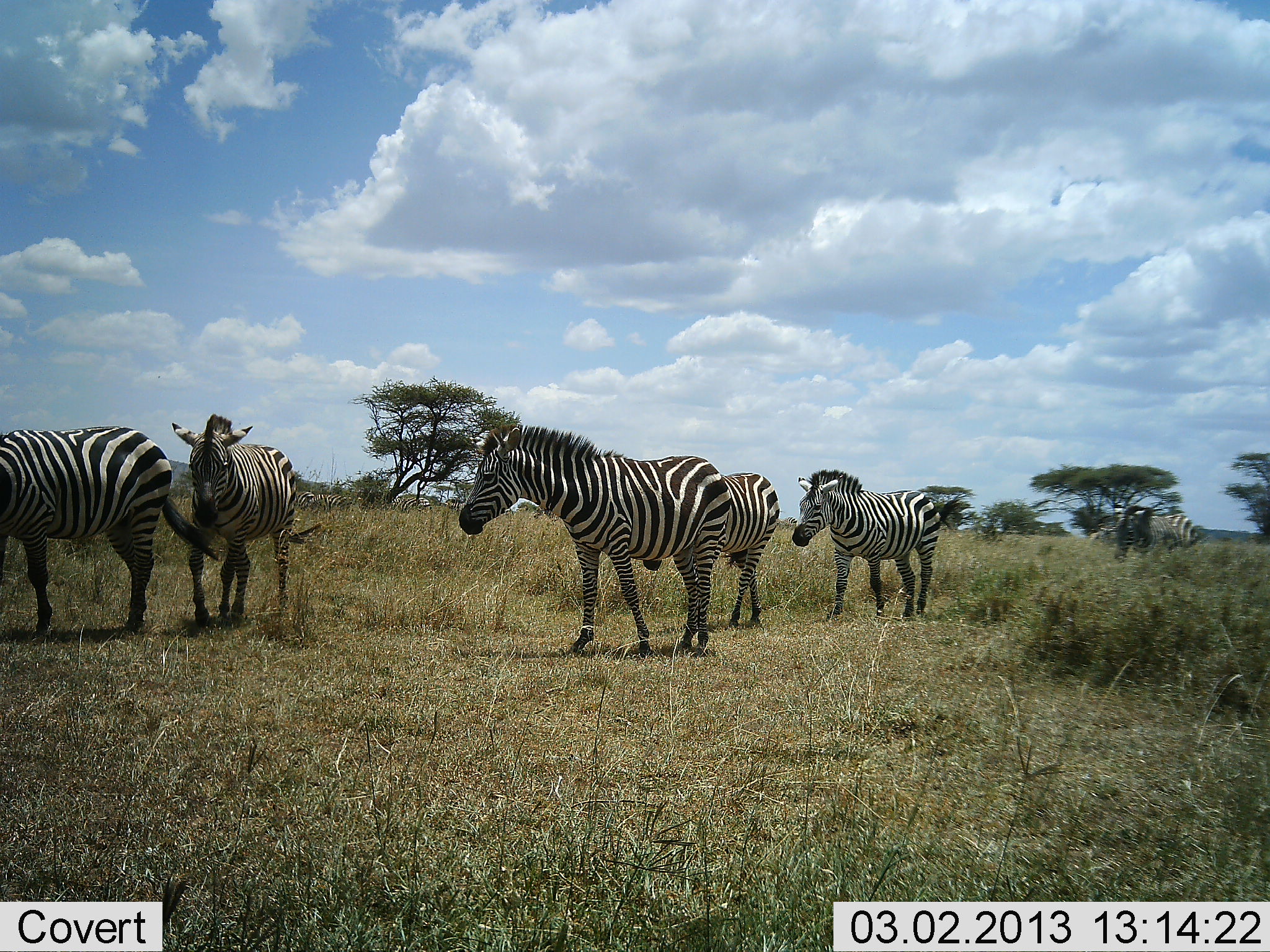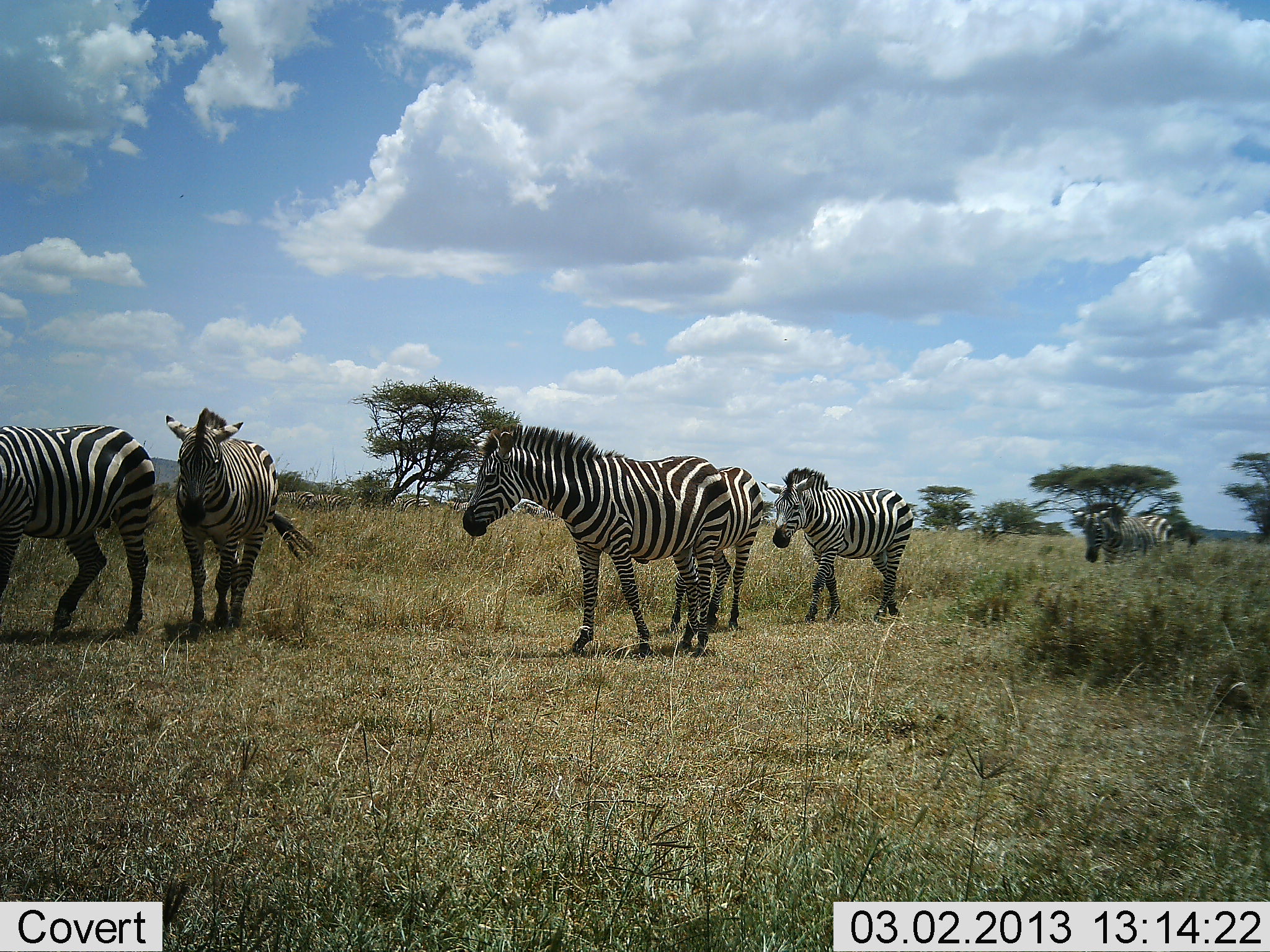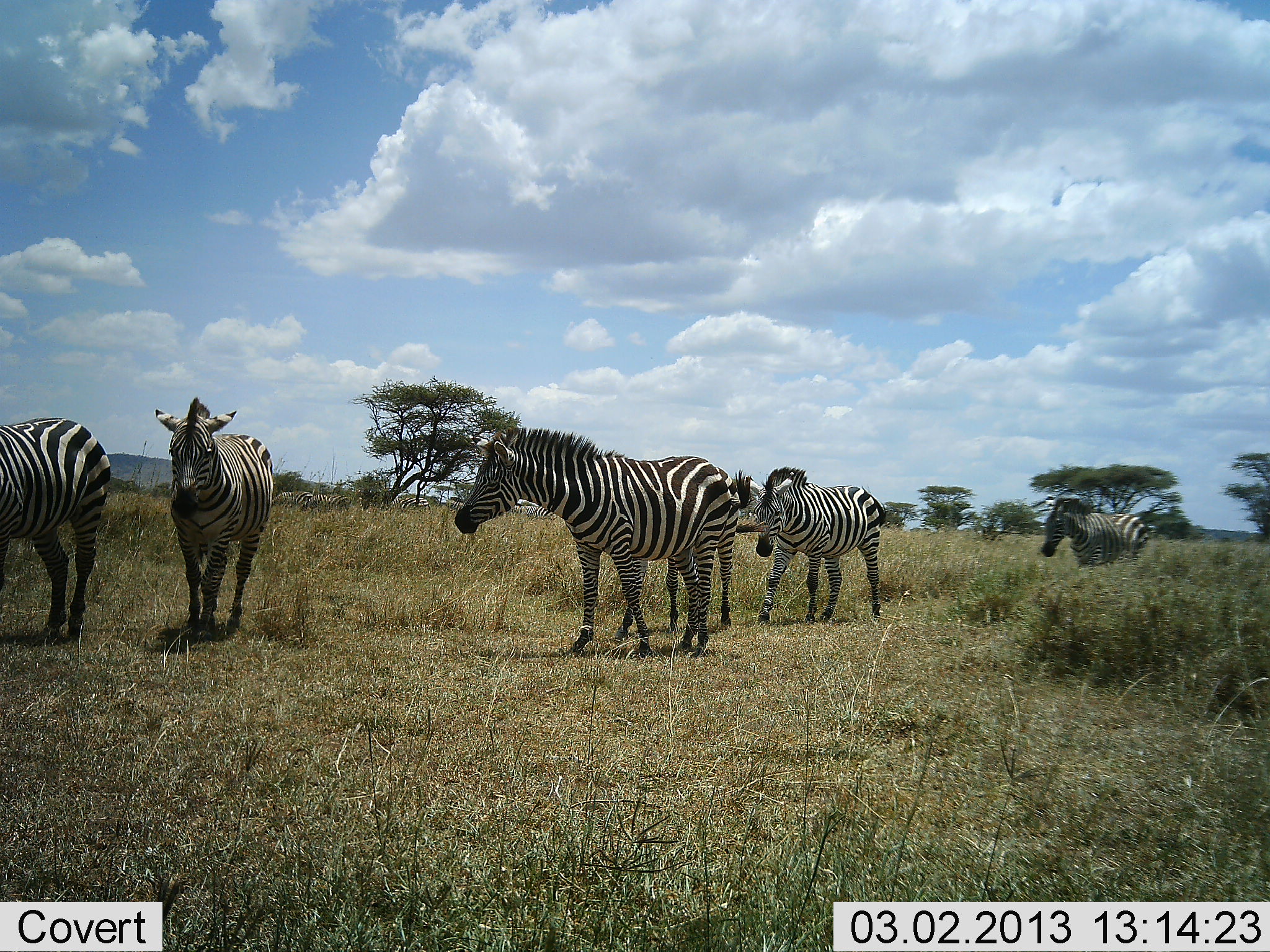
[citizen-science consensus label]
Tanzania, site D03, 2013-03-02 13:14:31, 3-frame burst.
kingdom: Animalia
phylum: Chordata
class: Mammalia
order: Perissodactyla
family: Equidae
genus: Equus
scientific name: Equus quagga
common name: plains zebra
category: zebra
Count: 6.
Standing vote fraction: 53%.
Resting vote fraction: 0%.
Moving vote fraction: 100%.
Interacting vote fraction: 0%.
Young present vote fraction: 0%.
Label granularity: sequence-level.